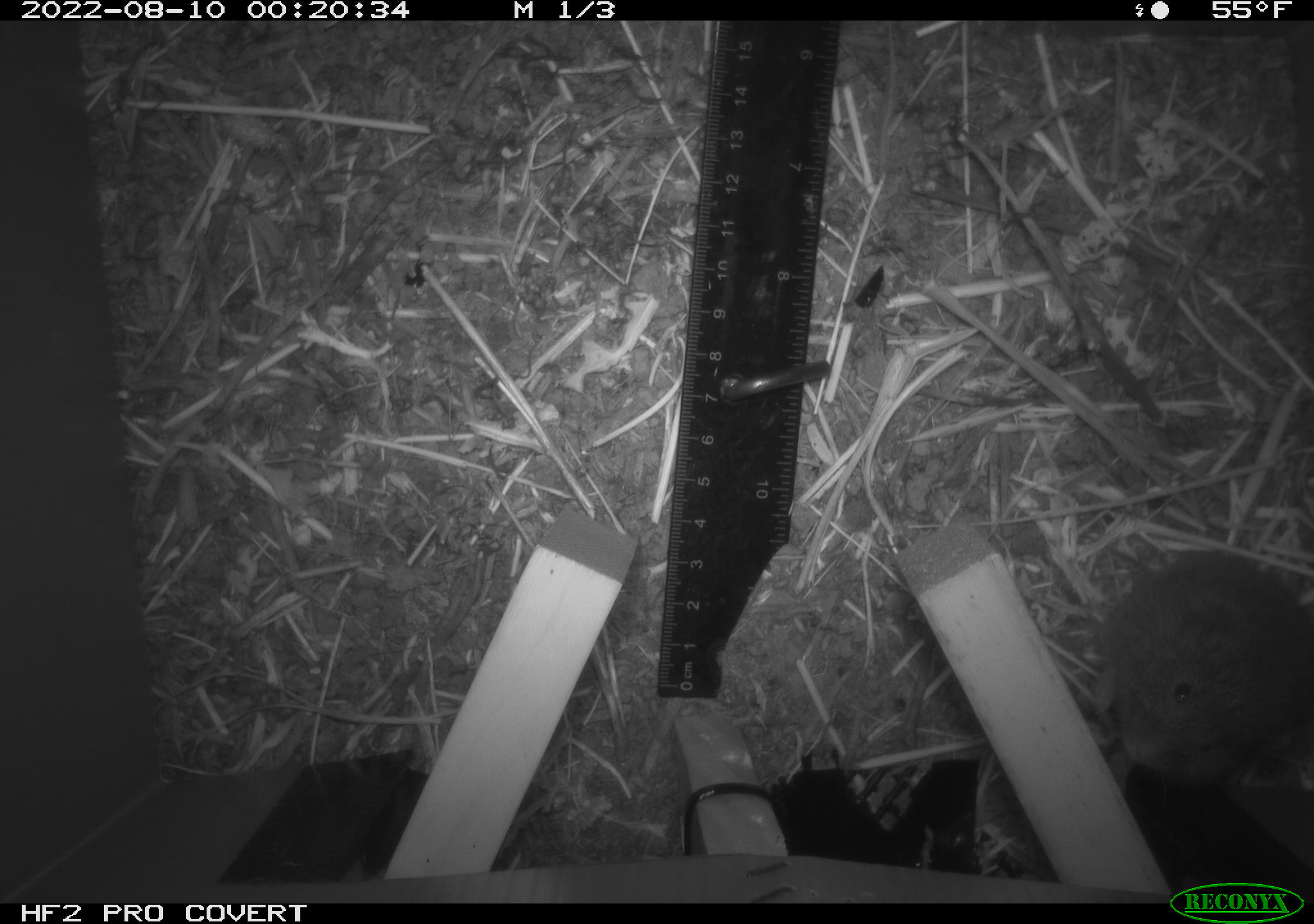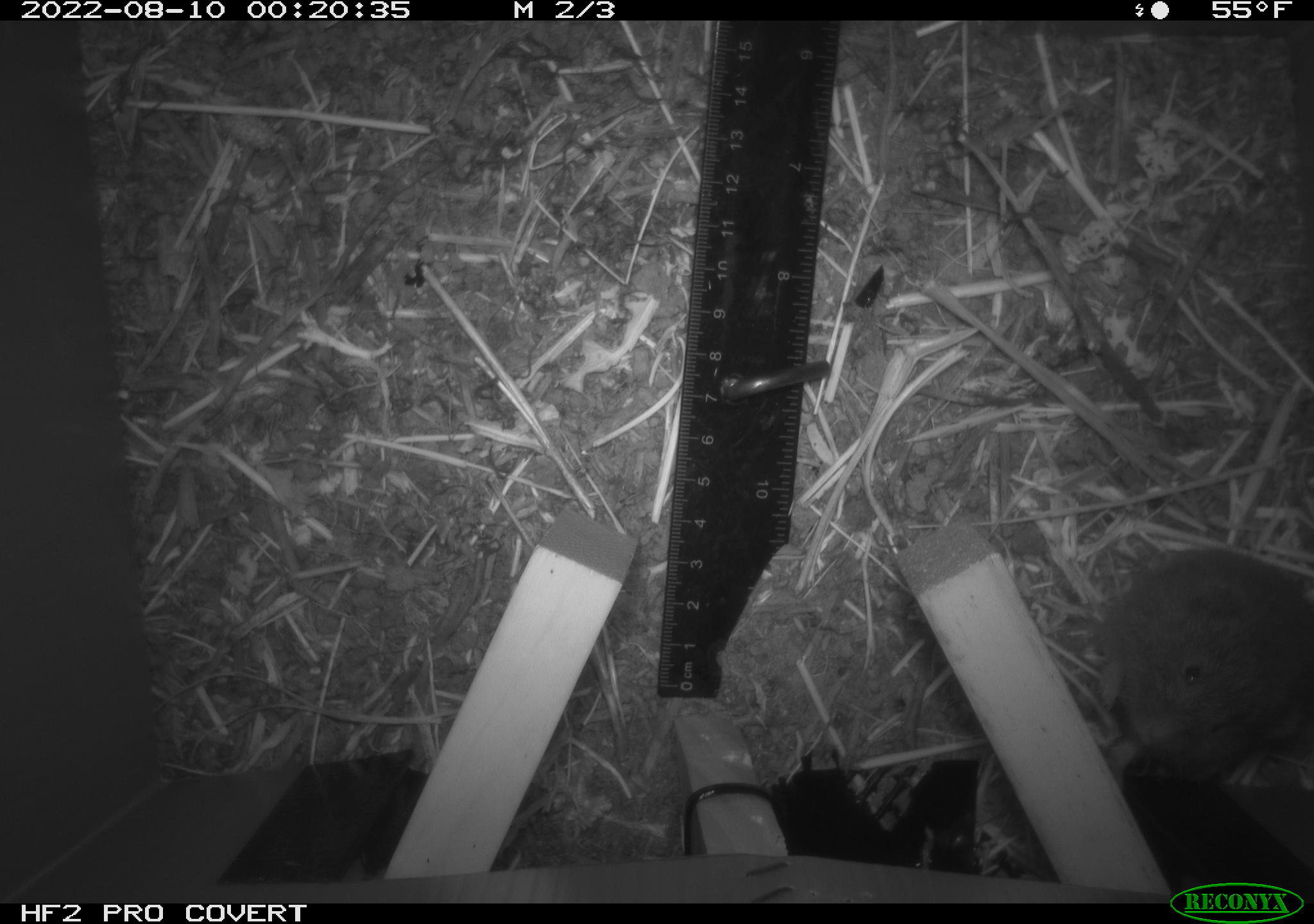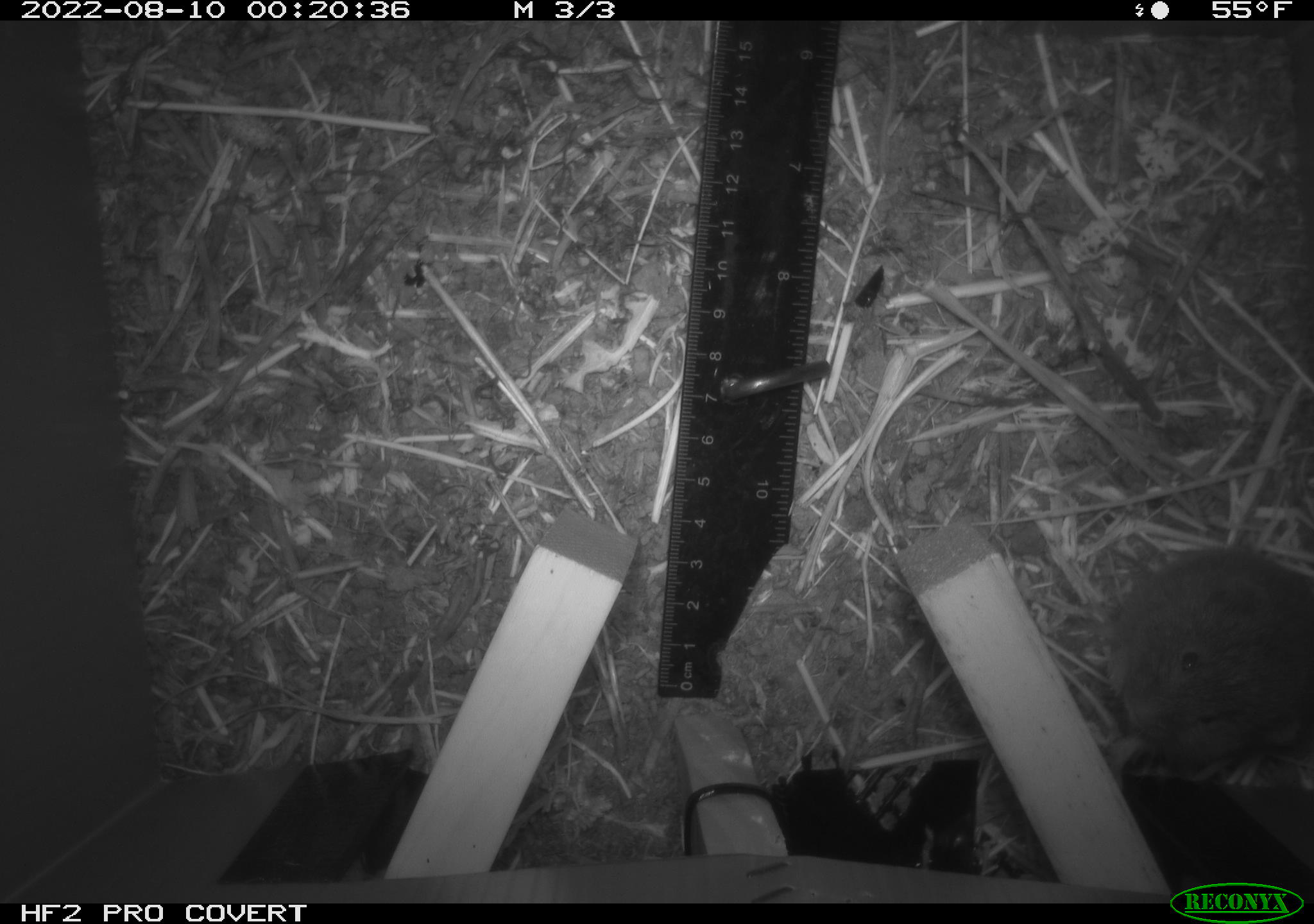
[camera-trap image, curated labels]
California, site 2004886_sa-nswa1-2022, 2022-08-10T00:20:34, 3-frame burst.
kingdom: Animalia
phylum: Chordata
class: Mammalia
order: Rodentia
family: Cricetidae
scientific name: Cricetidae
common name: hamsters, voles, lemmings, and allies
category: cricetidae family